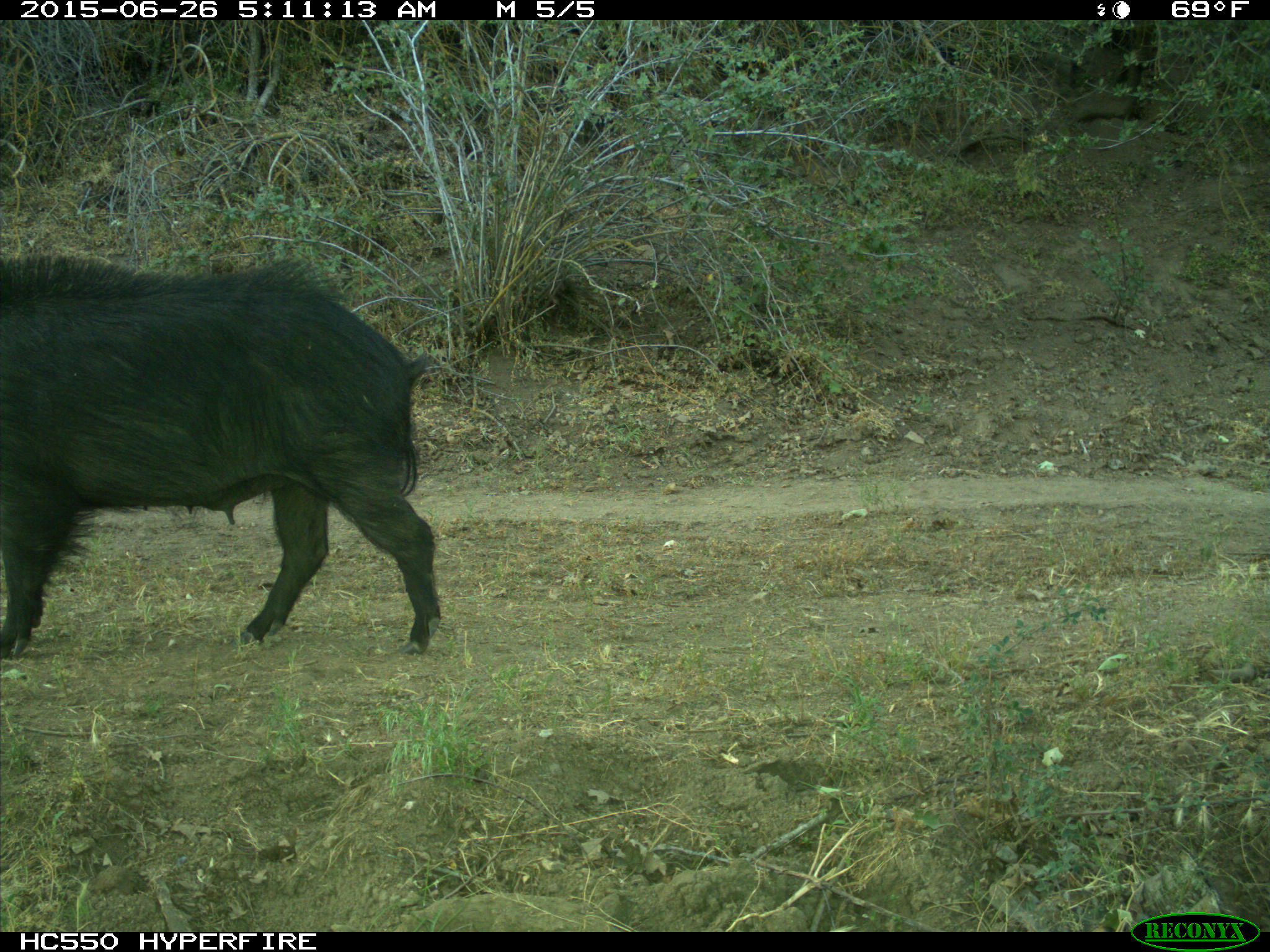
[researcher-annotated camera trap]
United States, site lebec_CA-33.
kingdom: Animalia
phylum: Chordata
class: Mammalia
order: Artiodactyla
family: Suidae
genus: Sus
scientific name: Sus scrofa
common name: wild boar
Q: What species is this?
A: Sus scrofa (wild boar).